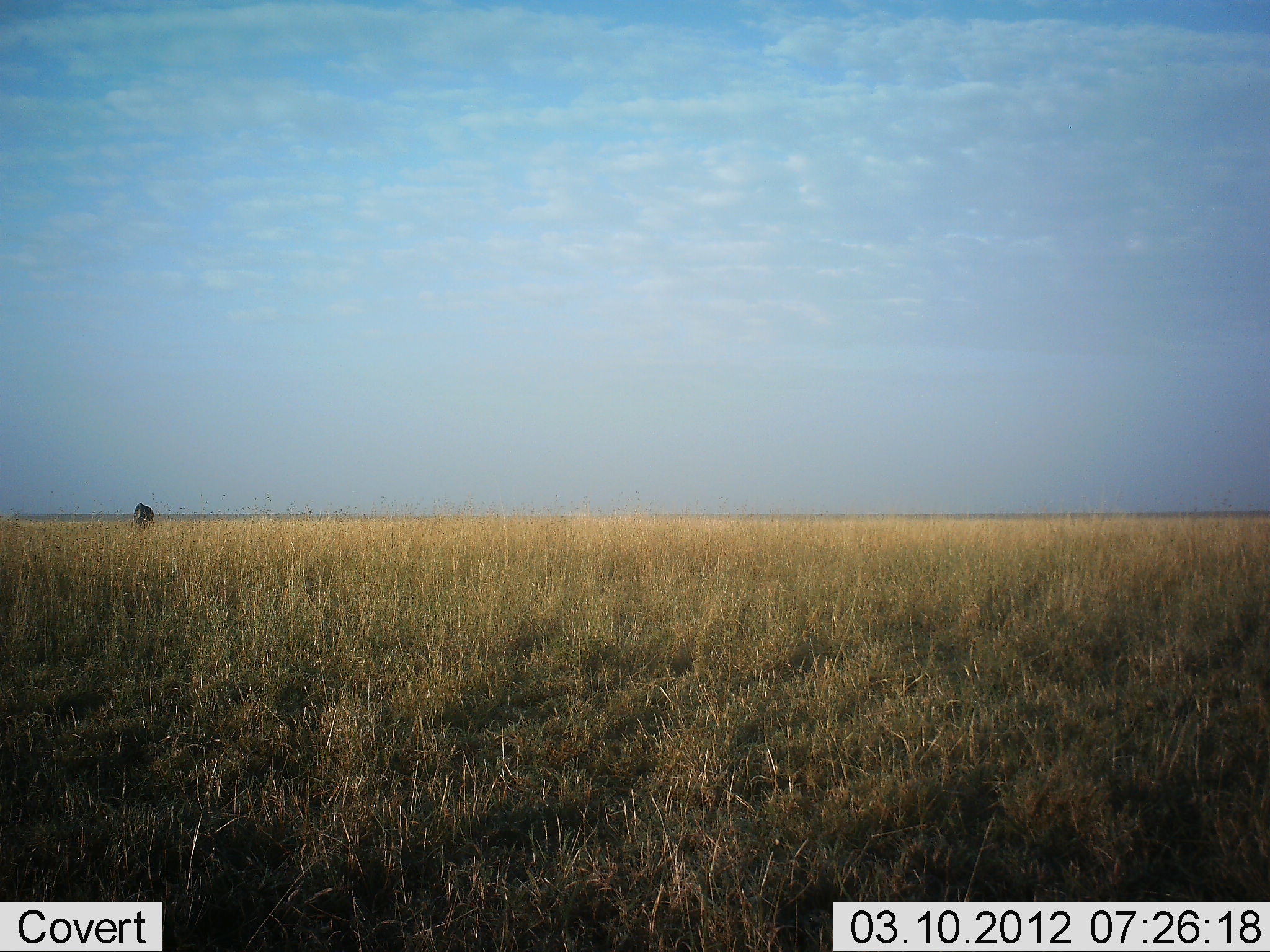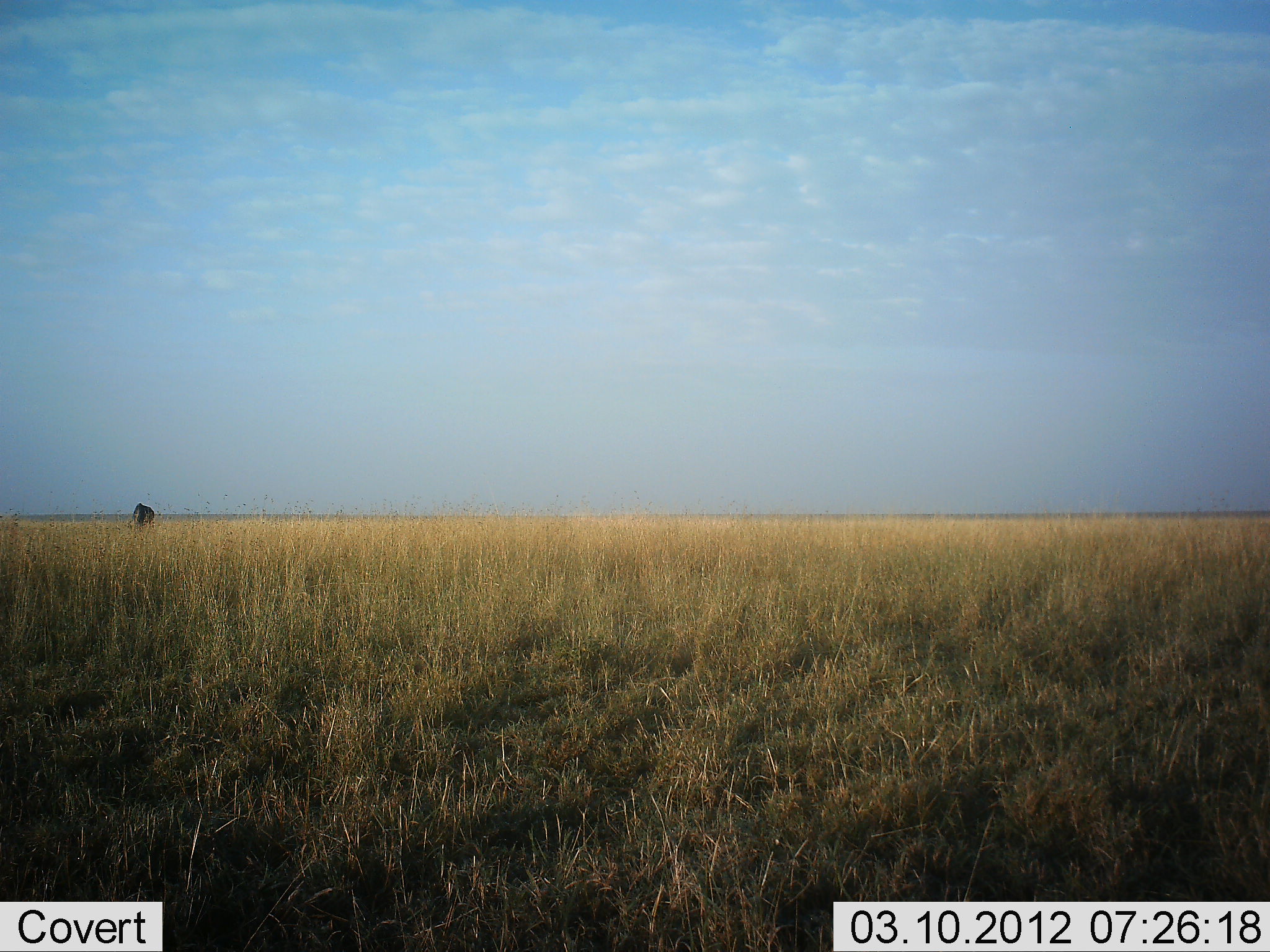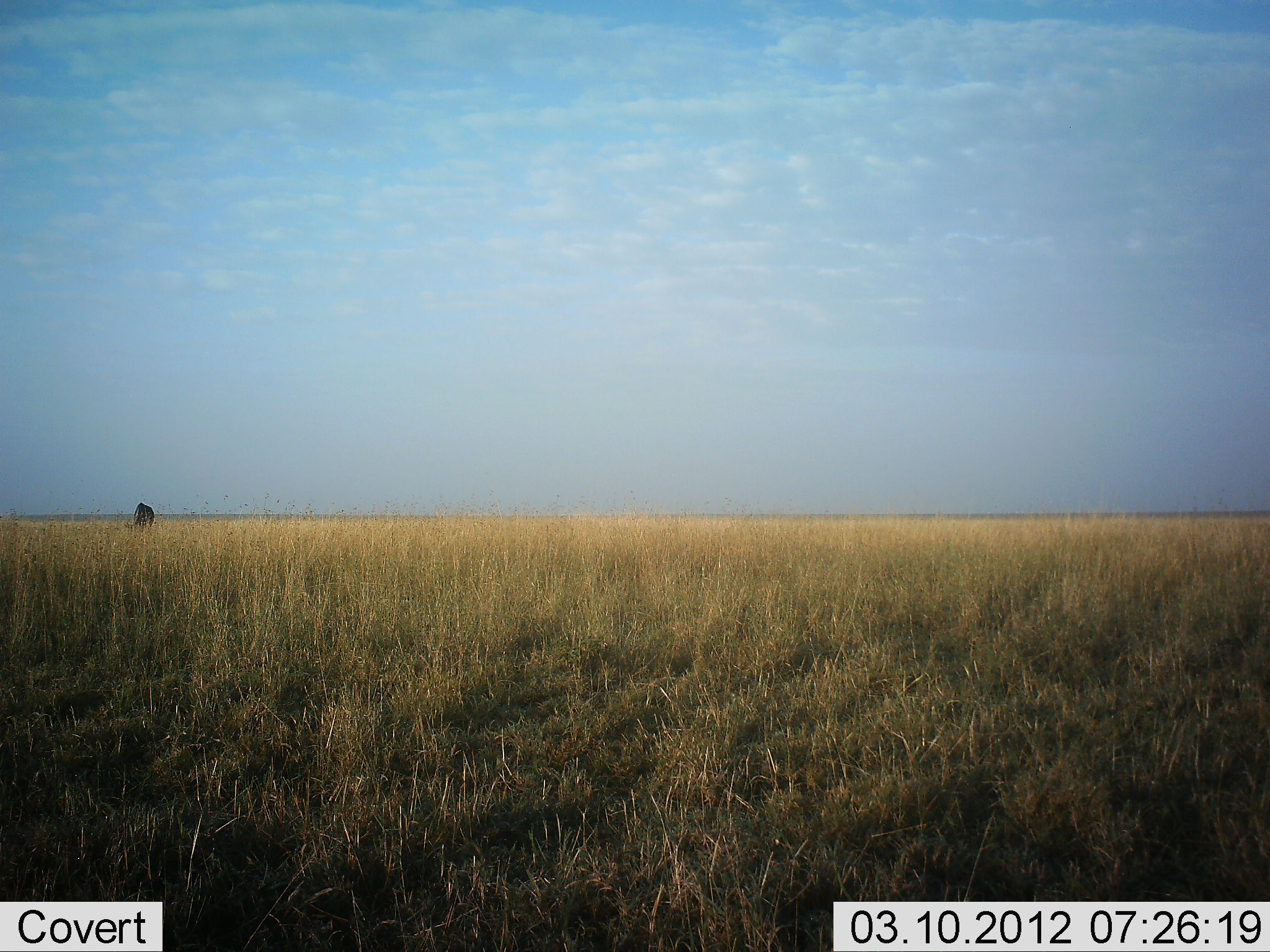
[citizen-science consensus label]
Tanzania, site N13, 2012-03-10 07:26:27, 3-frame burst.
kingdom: Animalia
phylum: Chordata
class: Mammalia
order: Artiodactyla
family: Bovidae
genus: Connochaetes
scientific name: Connochaetes taurinus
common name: blue wildebeest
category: wildebeest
Wildebeest (blue wildebeest) (Connochaetes taurinus), count 1. Behavior (volunteer vote fractions): standing 22%, resting 0%, moving 0%, interacting 0%. Young present (vote fraction): 0%. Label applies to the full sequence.